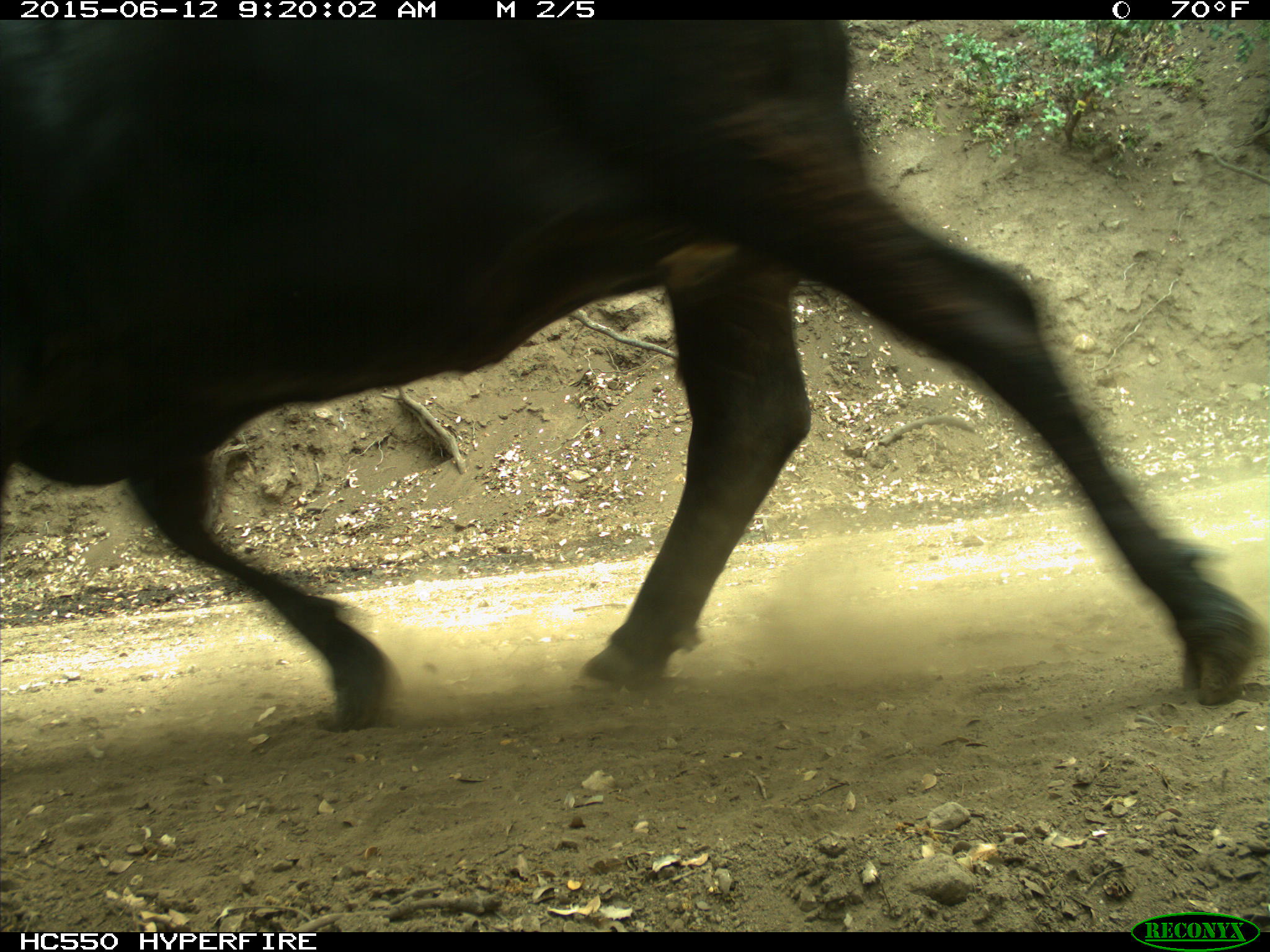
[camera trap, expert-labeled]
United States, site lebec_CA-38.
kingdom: Animalia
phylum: Chordata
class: Mammalia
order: Artiodactyla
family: Bovidae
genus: Bos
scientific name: Bos taurus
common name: domestic cow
Bos taurus (domestic cow).